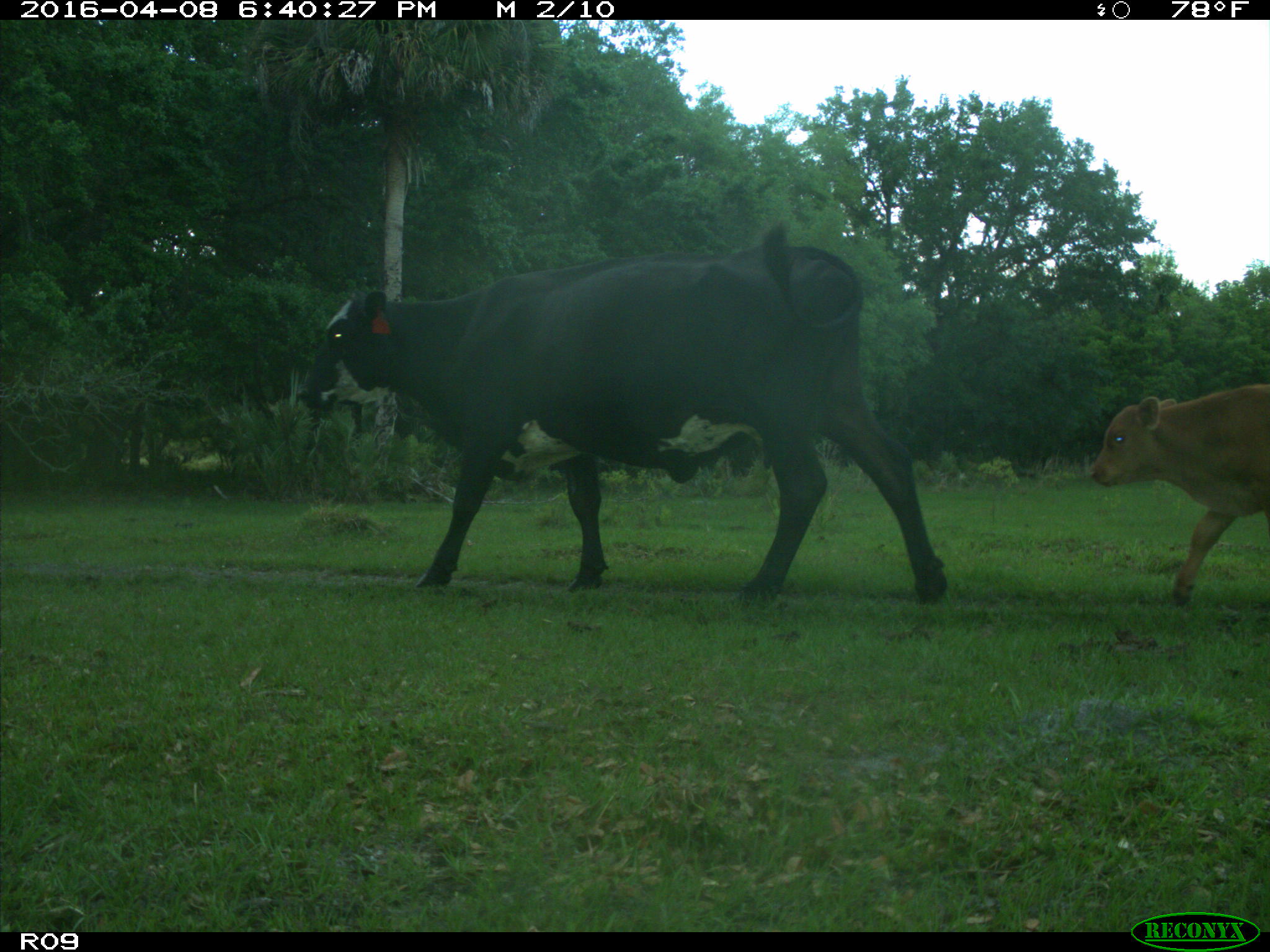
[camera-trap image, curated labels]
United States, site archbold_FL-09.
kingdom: Animalia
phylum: Chordata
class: Mammalia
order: Artiodactyla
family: Bovidae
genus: Bos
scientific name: Bos taurus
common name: domestic cow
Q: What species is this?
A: Bos taurus (domestic cow).